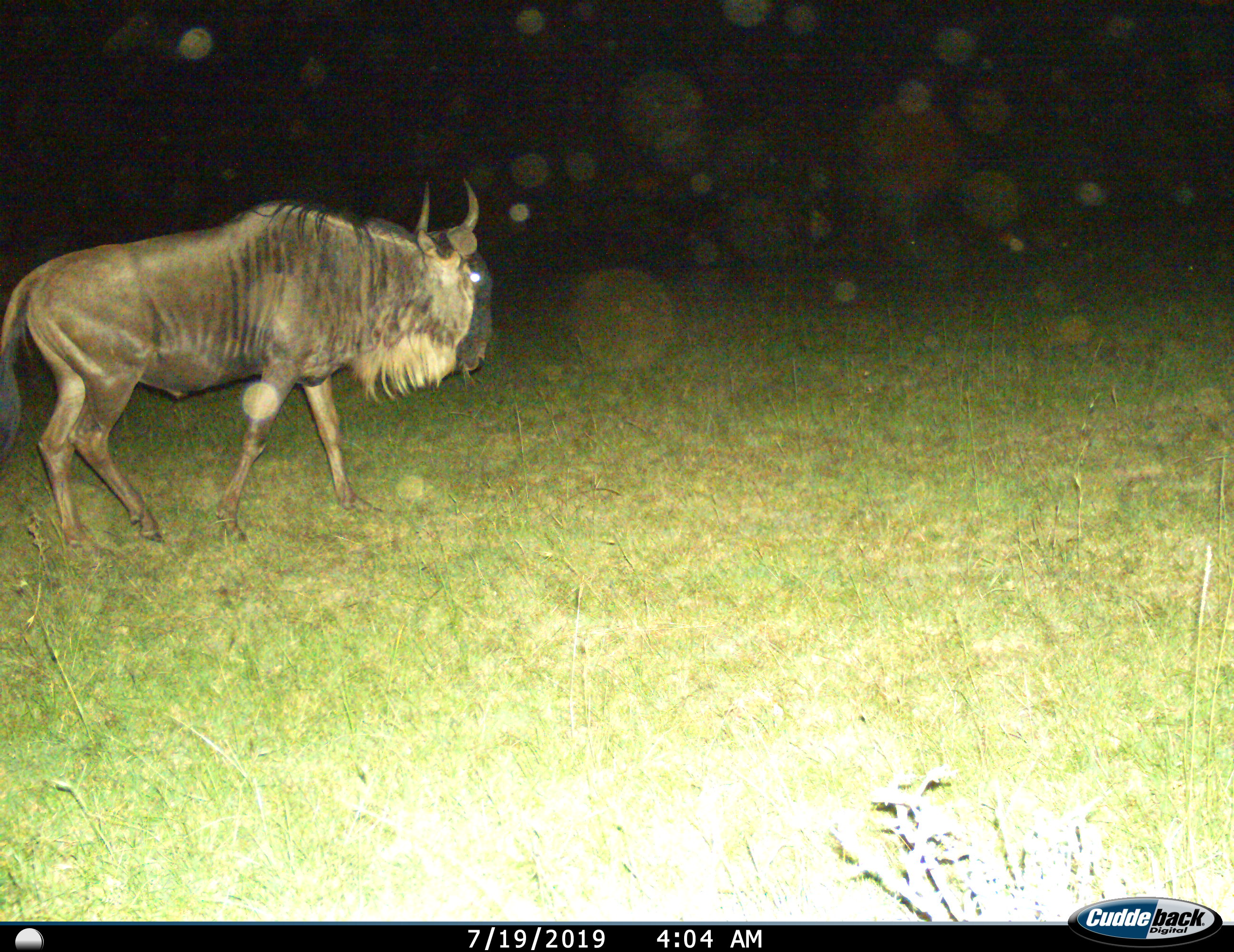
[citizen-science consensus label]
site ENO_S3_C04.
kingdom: Animalia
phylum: Chordata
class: Mammalia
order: Artiodactyla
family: Bovidae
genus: Connochaetes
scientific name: Connochaetes taurinus taurinus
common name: blue wildebeest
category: wildebeestblue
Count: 1.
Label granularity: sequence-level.